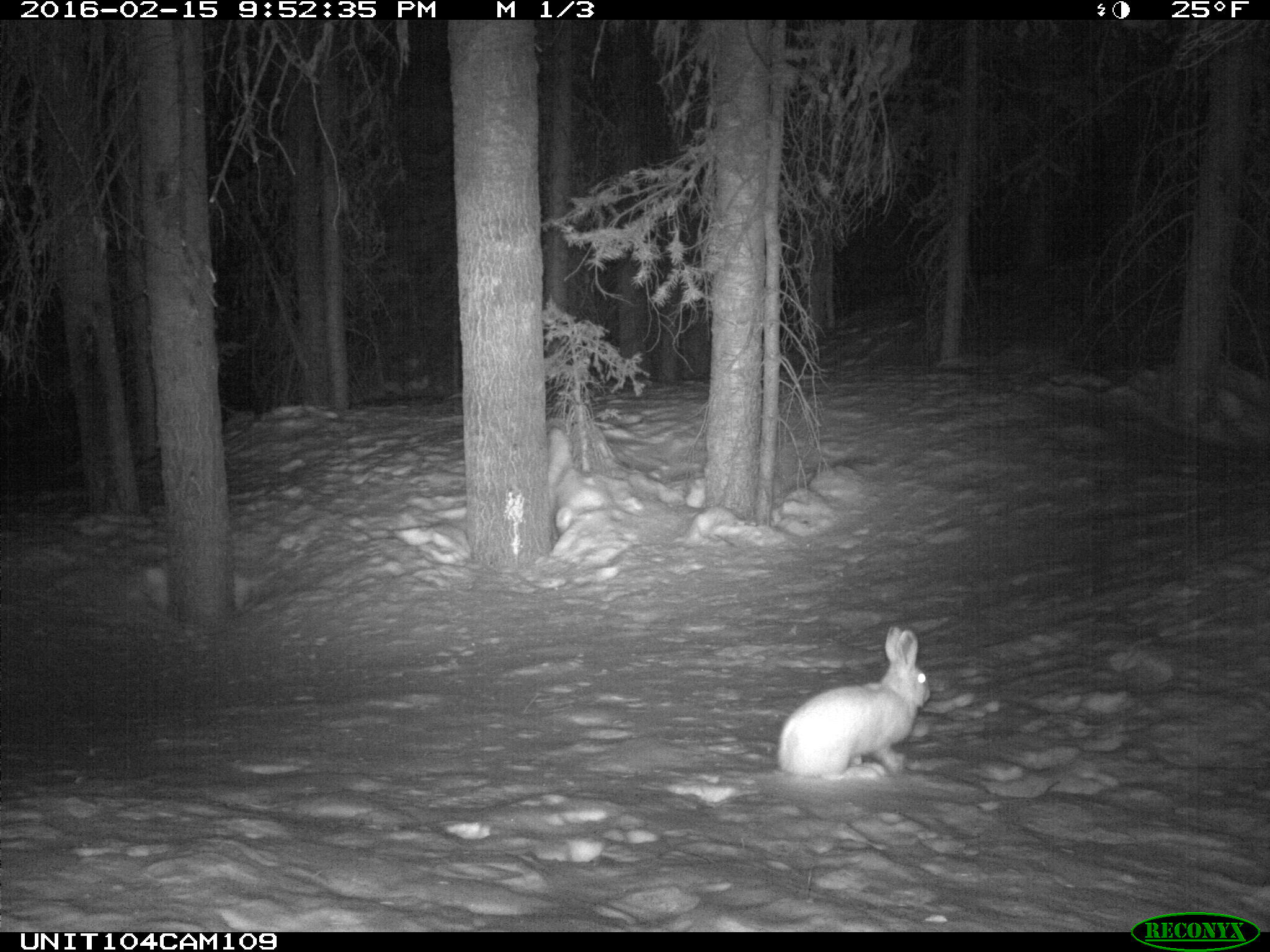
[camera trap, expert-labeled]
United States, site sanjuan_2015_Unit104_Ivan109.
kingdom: Animalia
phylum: Chordata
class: Mammalia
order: Lagomorpha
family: Leporidae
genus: Lepus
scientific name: Lepus americanus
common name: snowshoe hare